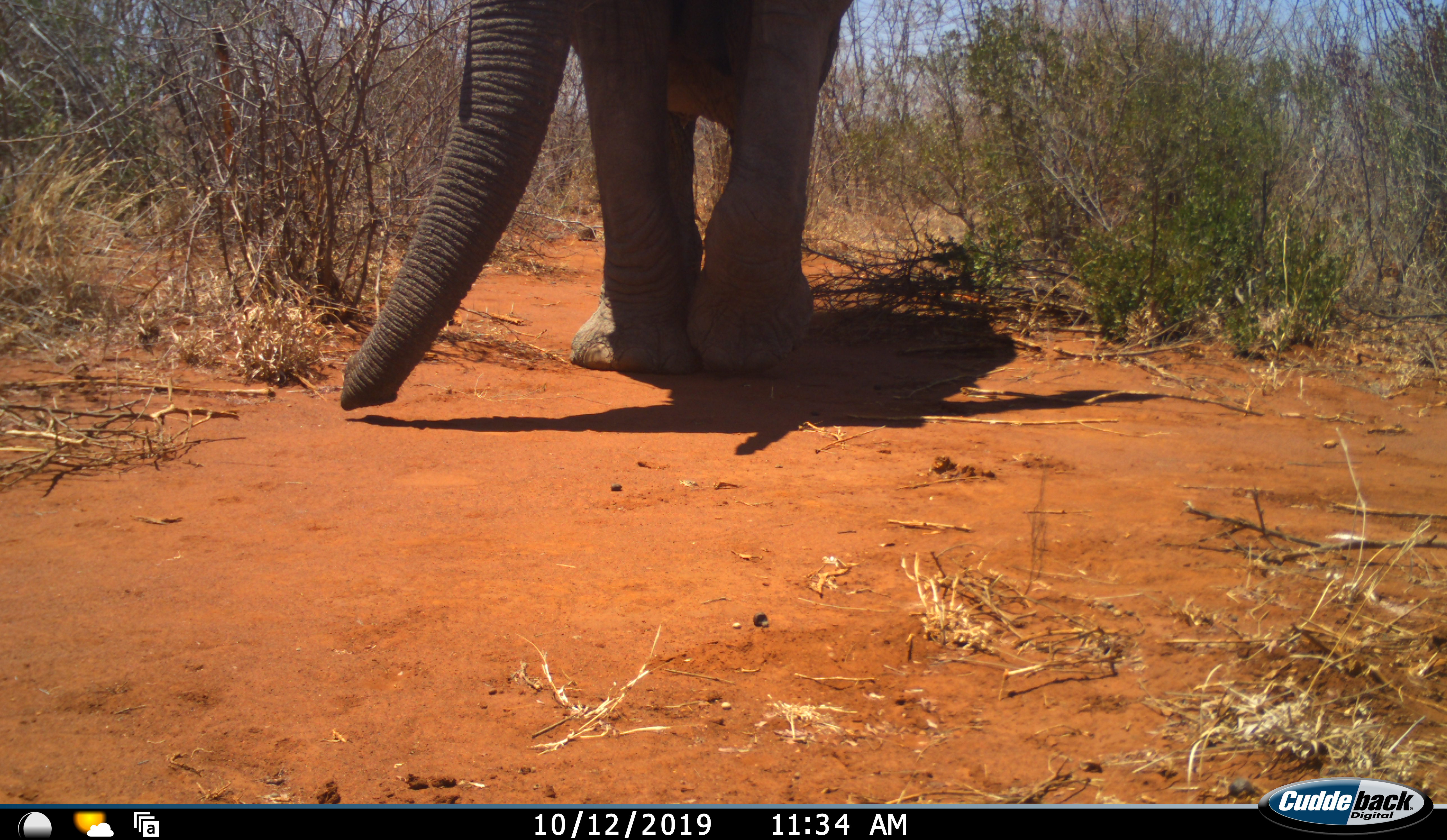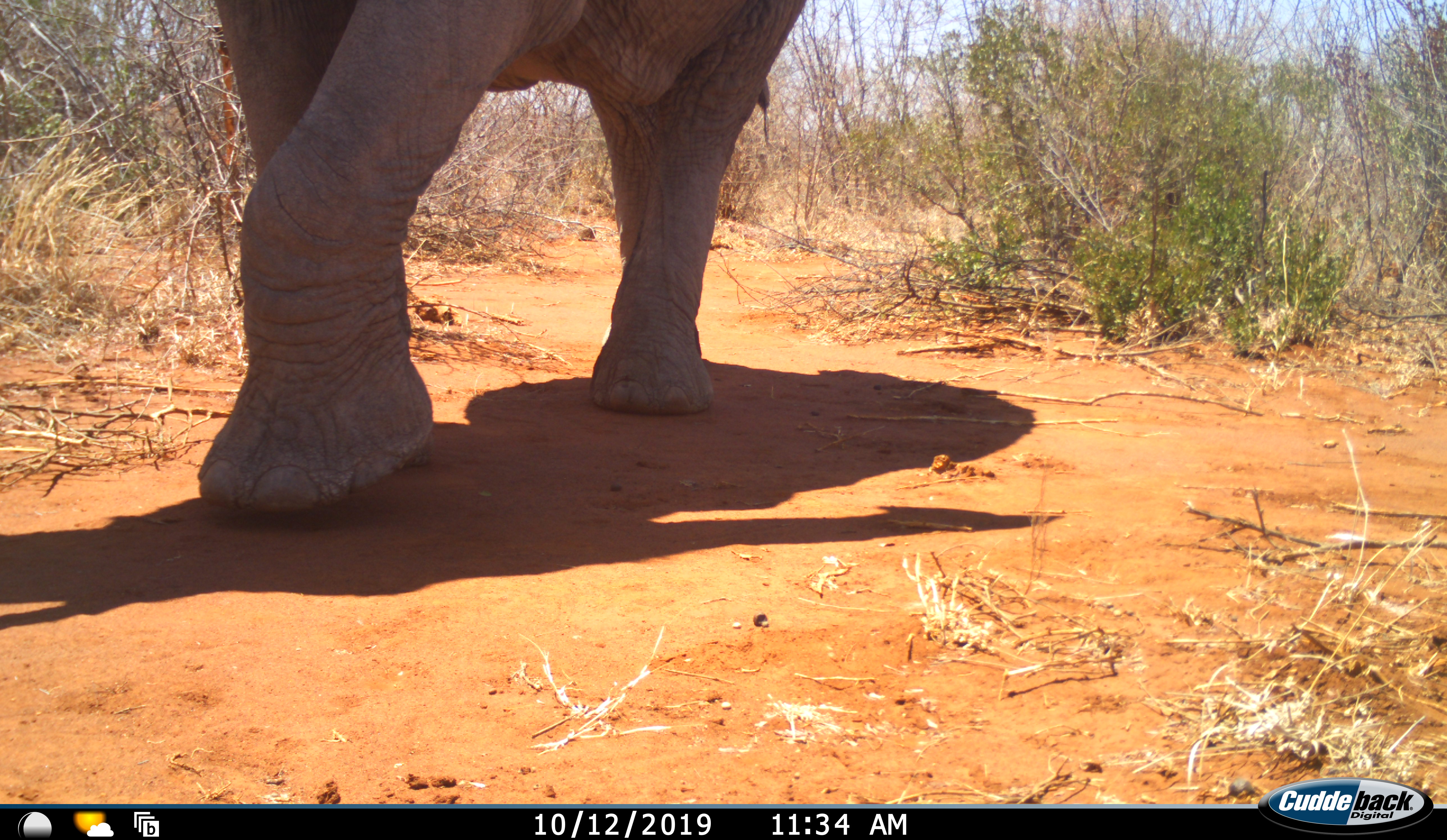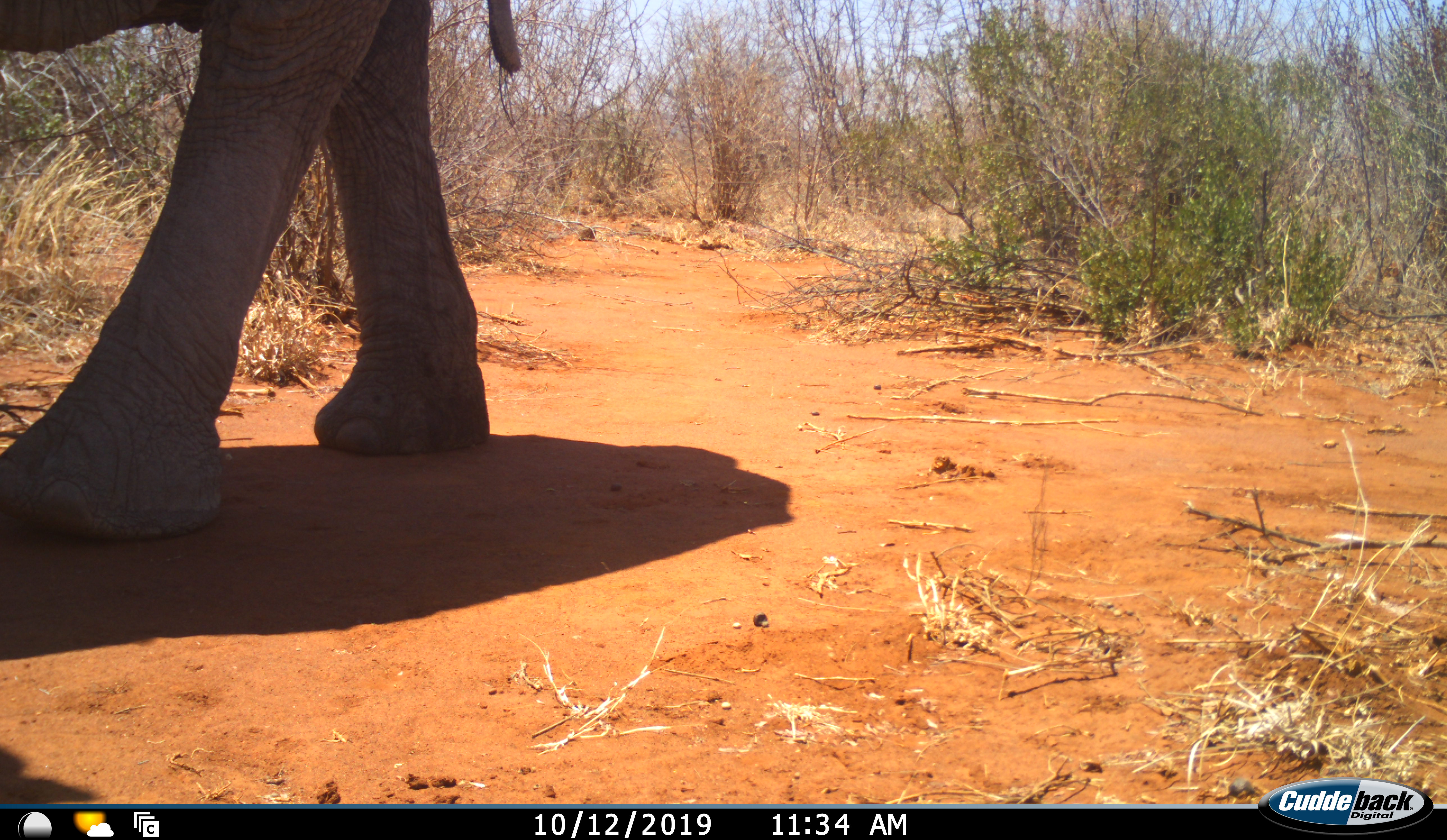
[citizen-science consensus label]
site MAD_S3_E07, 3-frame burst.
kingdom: Animalia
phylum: Chordata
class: Mammalia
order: Proboscidea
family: Elephantidae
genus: Loxodonta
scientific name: Loxodonta africana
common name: african bush elephant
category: elephant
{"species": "elephant (african bush elephant) (Loxodonta africana)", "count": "1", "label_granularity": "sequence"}